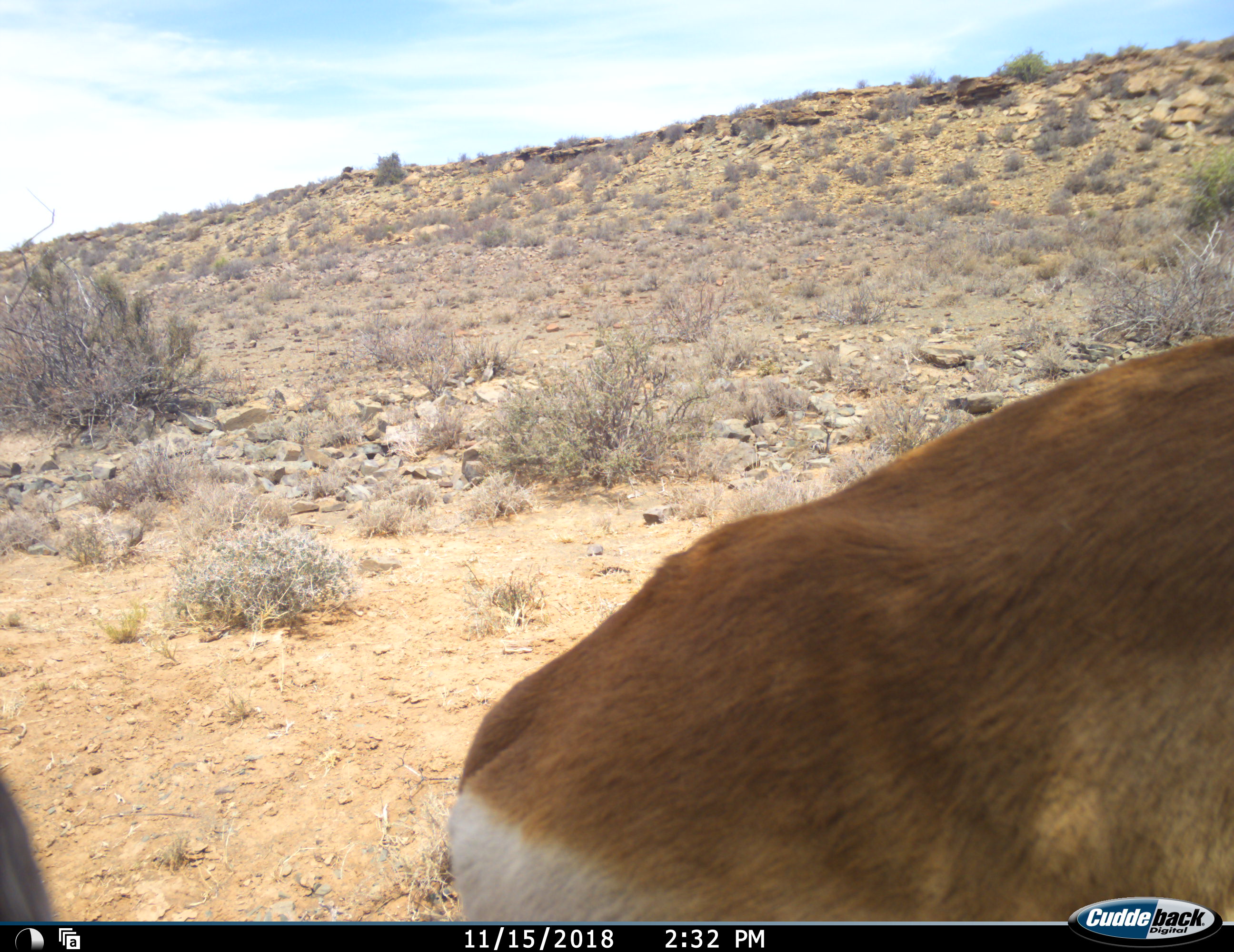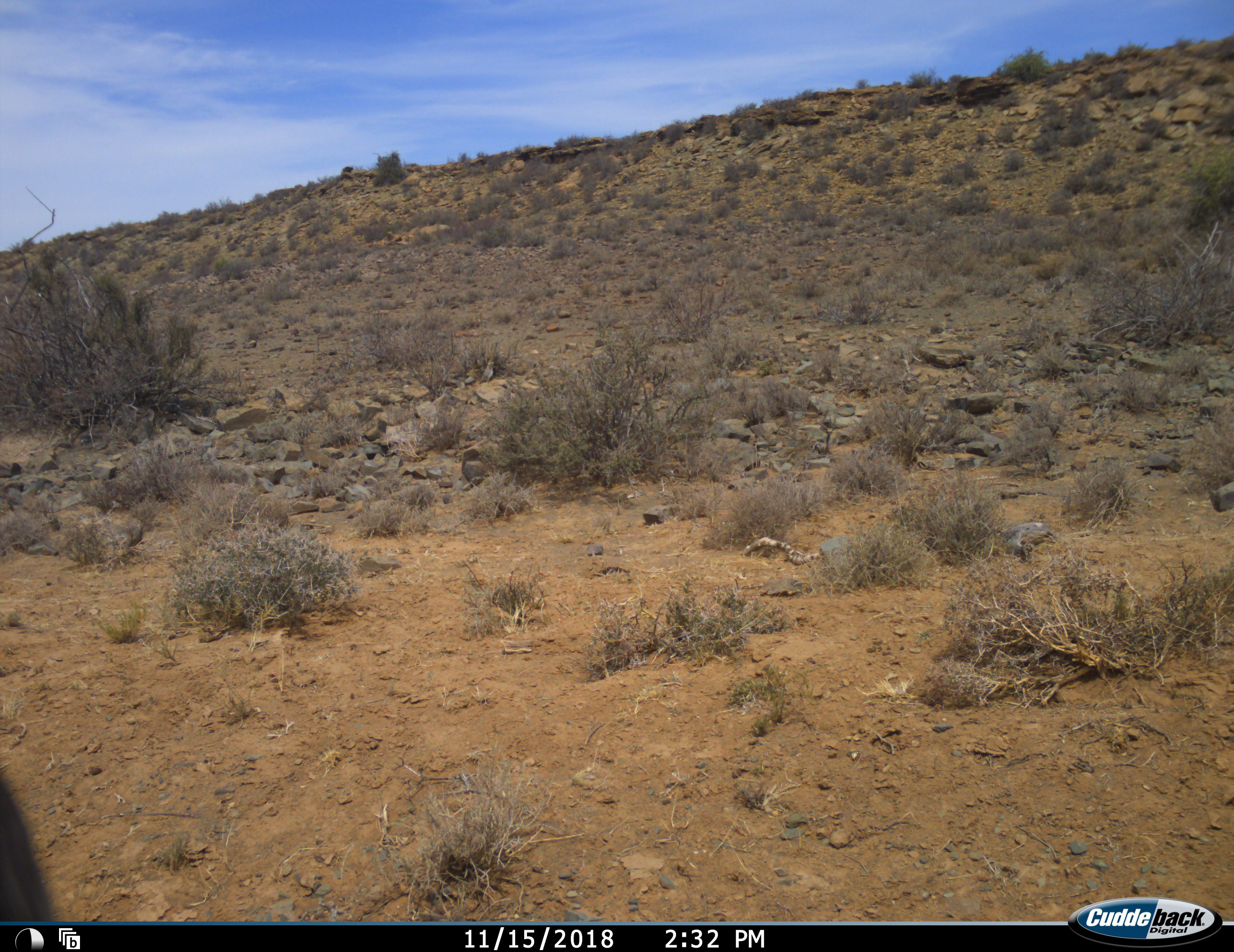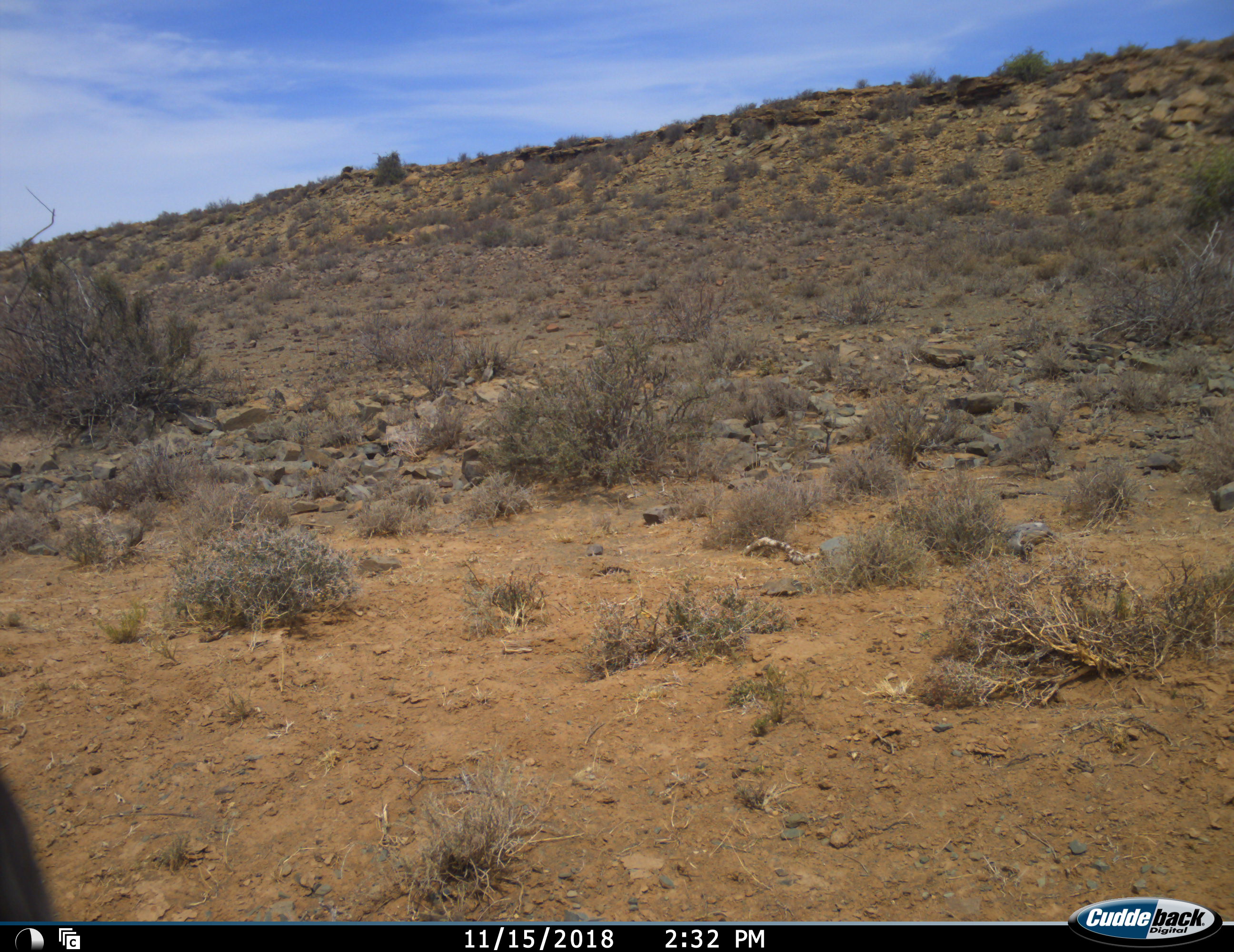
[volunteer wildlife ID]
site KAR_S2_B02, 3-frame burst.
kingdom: Animalia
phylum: Chordata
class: Mammalia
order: Artiodactyla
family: Bovidae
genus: Antidorcas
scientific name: Antidorcas marsupialis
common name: springbok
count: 1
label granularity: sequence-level